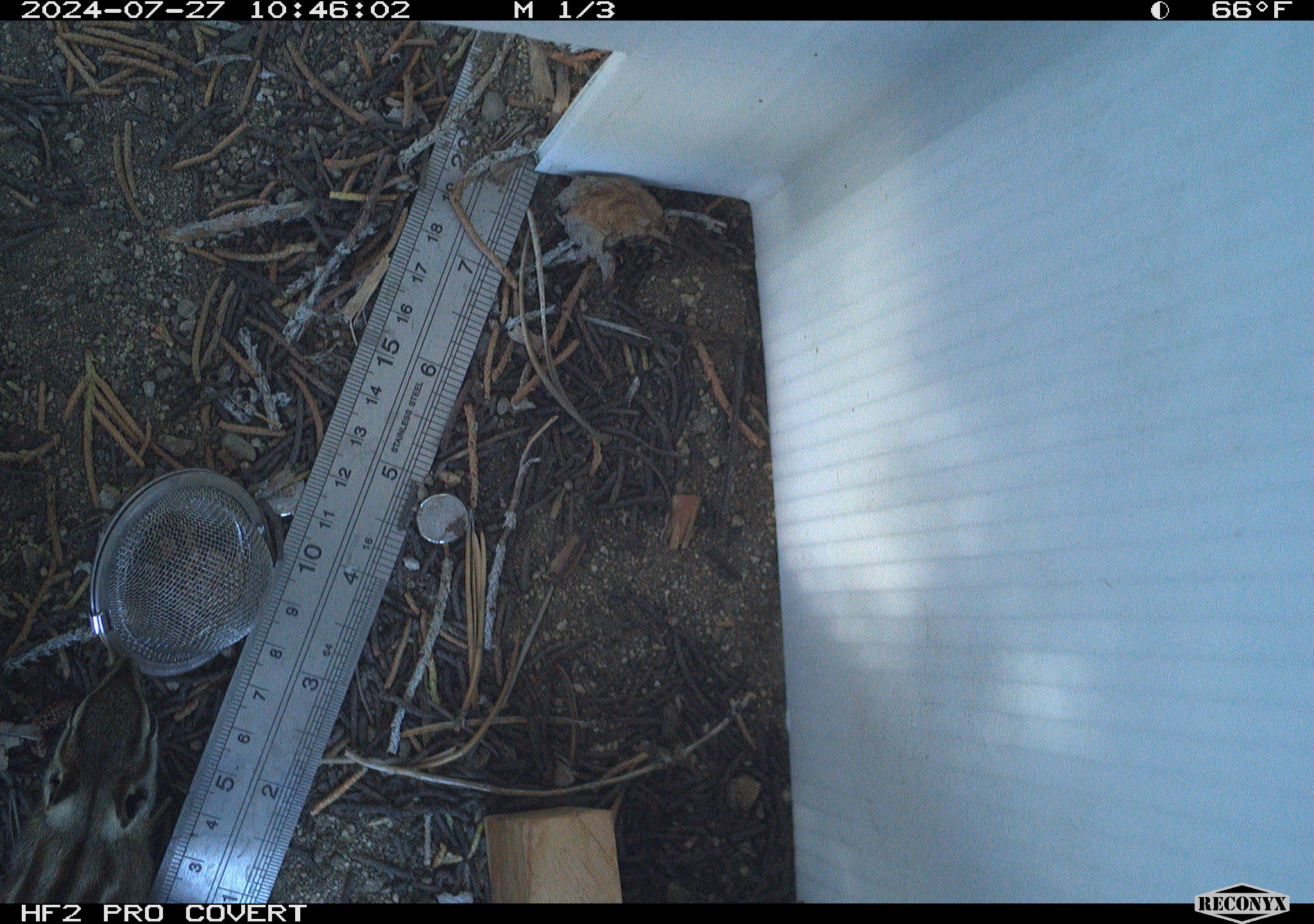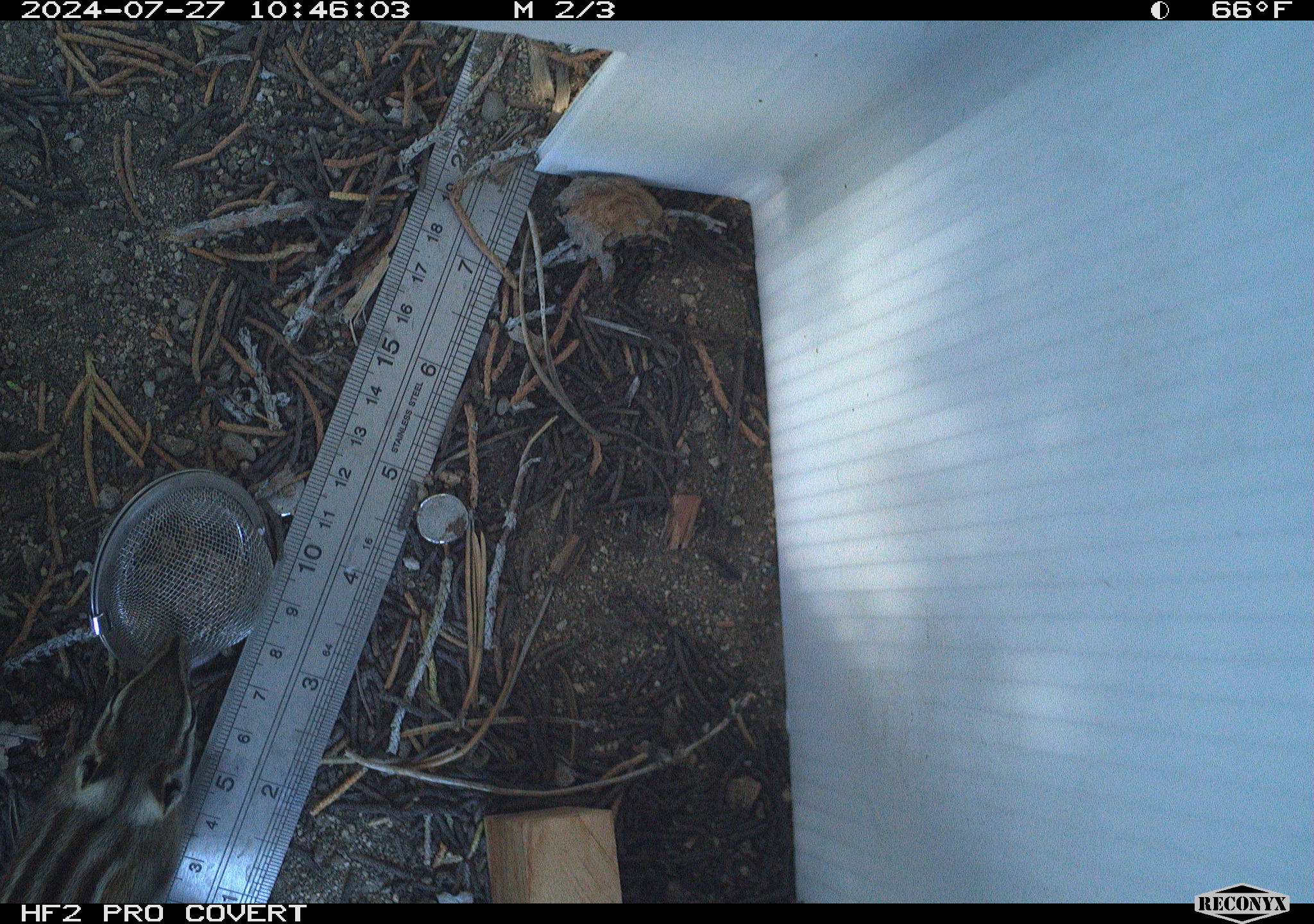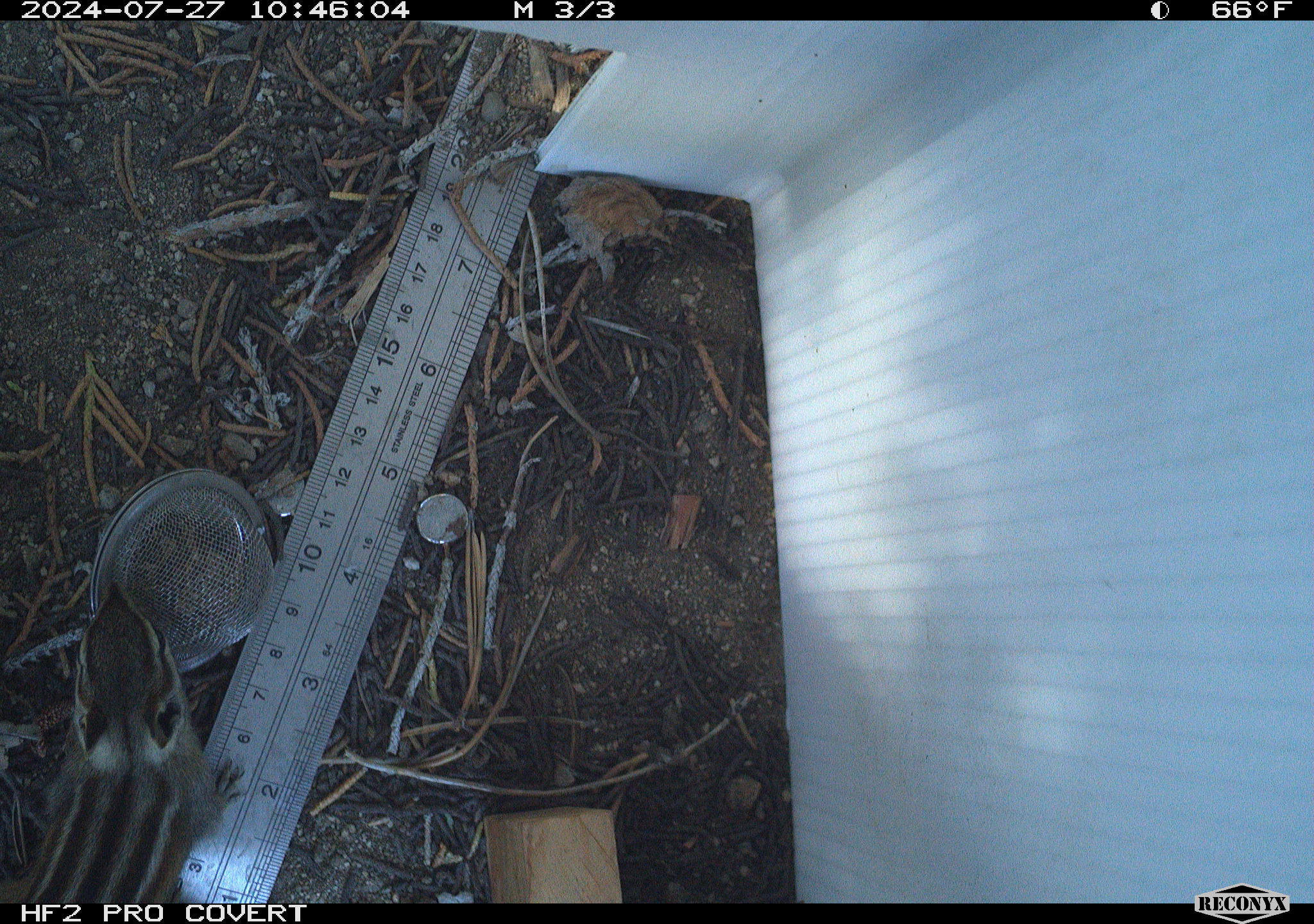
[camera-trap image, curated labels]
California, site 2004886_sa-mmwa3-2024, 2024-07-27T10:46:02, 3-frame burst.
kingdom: Animalia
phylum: Chordata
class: Mammalia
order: Rodentia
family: Sciuridae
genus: Neotamias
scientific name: Neotamias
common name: western chipmunks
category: neotamias species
Neotamias species (western chipmunks) (Neotamias).